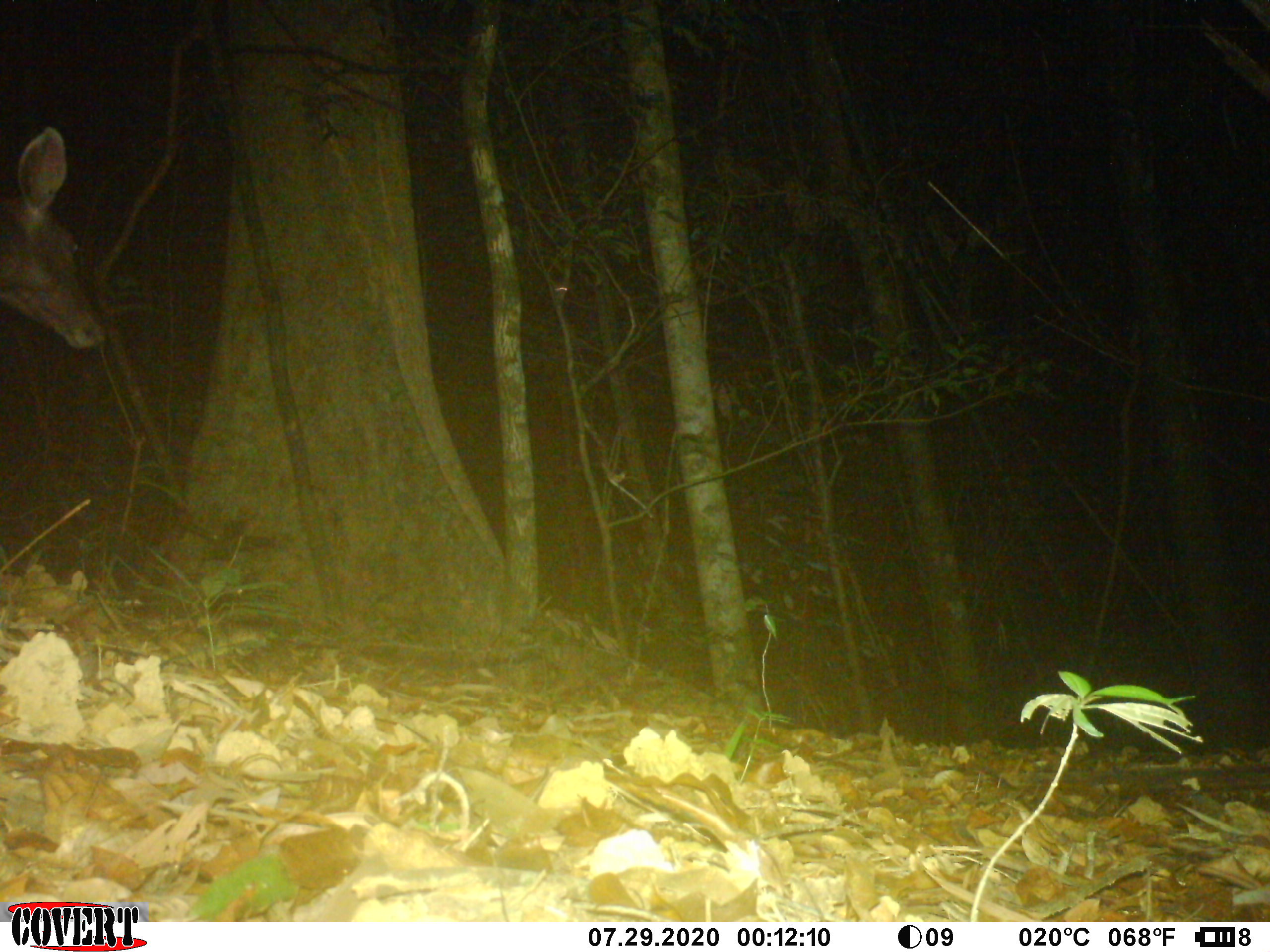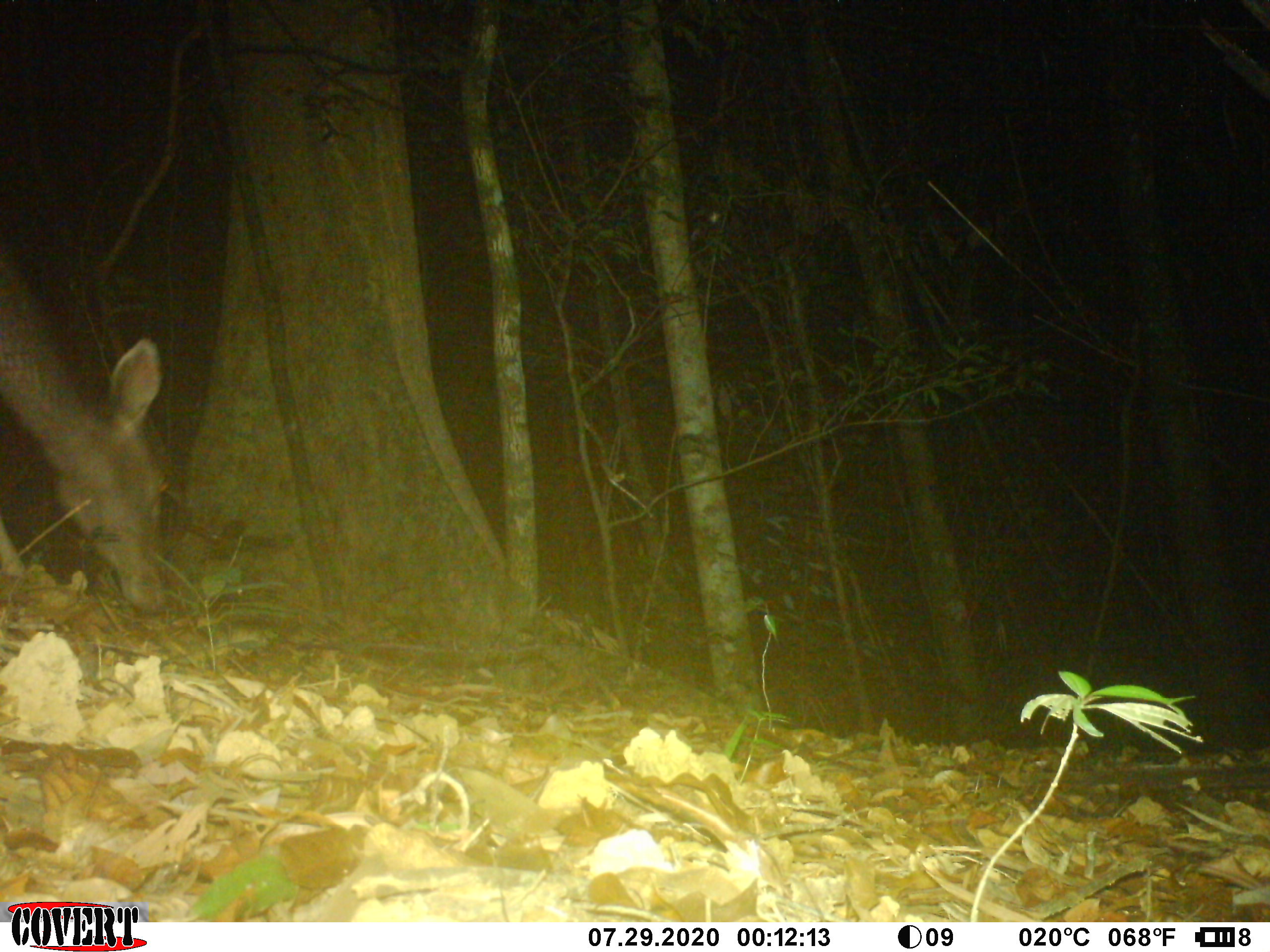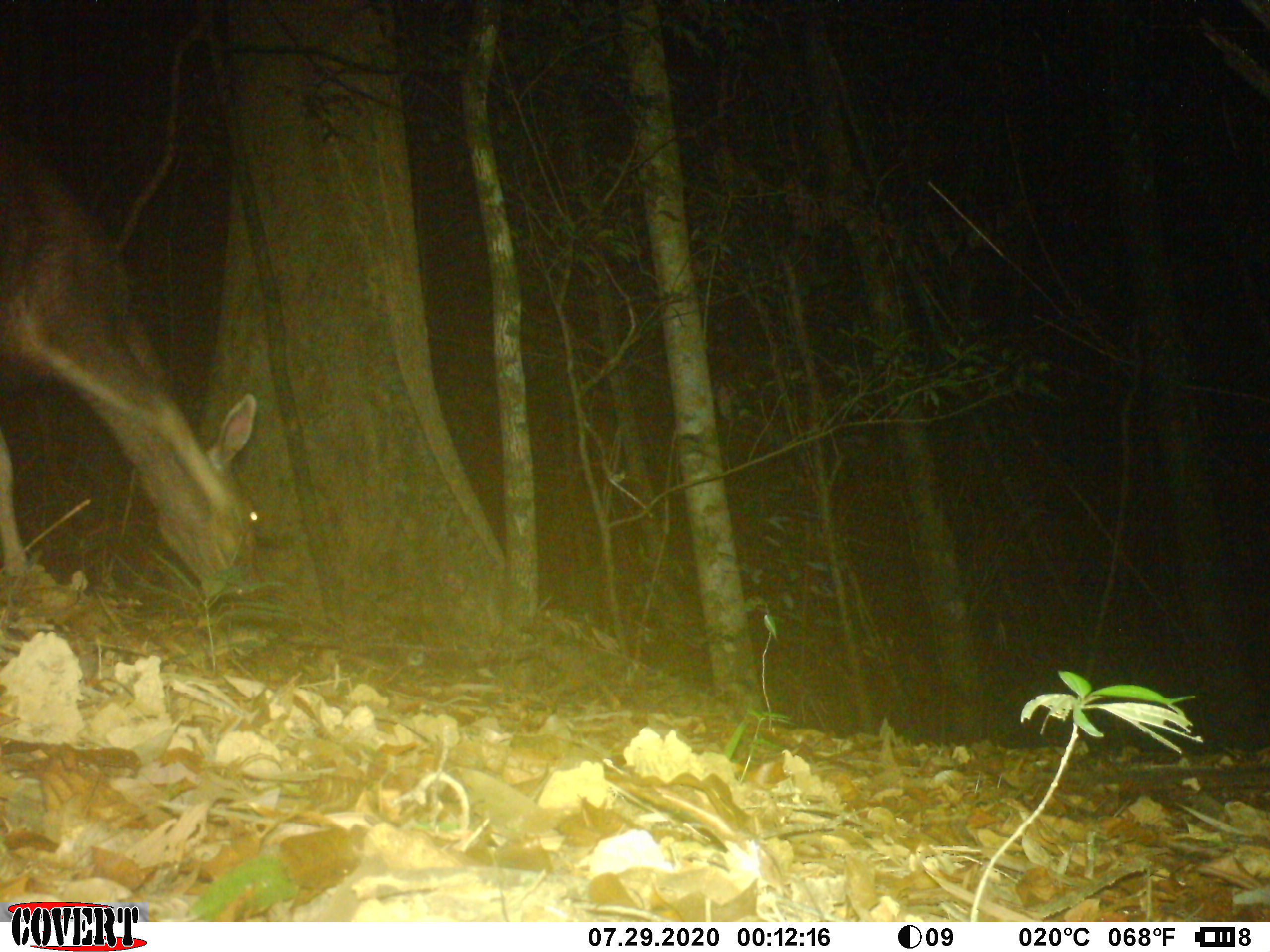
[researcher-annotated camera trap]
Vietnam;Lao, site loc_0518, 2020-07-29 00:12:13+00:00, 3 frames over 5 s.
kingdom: Animalia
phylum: Chordata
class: Mammalia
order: Artiodactyla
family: Cervidae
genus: Rusa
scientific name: Rusa unicolor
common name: sambar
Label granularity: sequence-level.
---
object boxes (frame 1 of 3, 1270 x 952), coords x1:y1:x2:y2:
sambar: 0:121:111:351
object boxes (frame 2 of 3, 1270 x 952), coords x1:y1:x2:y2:
sambar: 0:249:172:616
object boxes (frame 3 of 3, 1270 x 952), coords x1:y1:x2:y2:
sambar: 0:120:263:600